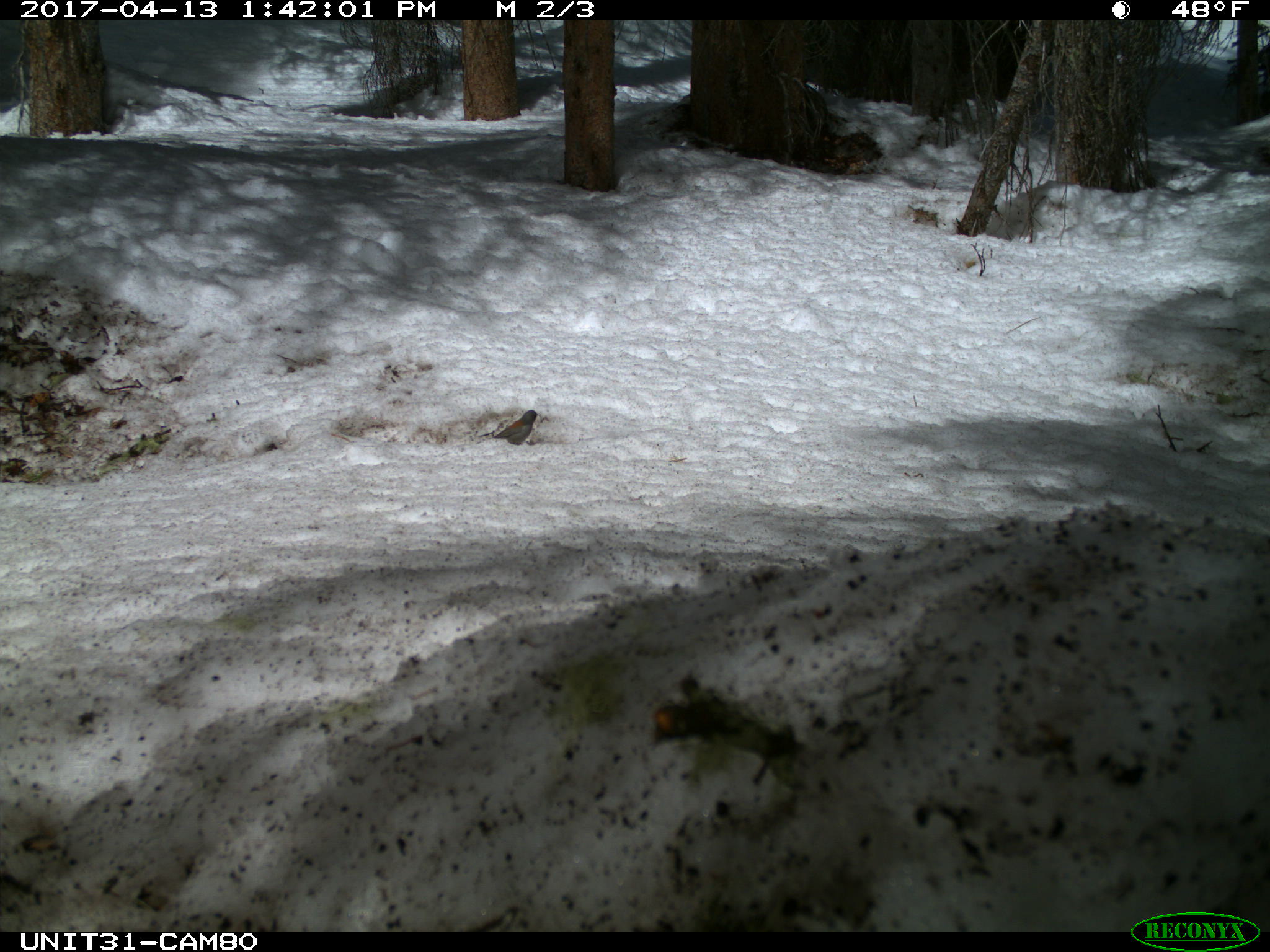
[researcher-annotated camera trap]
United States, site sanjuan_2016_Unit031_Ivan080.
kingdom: Animalia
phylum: Chordata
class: Aves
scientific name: Aves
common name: birds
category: unidentified bird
Unidentified bird (birds) (Aves).